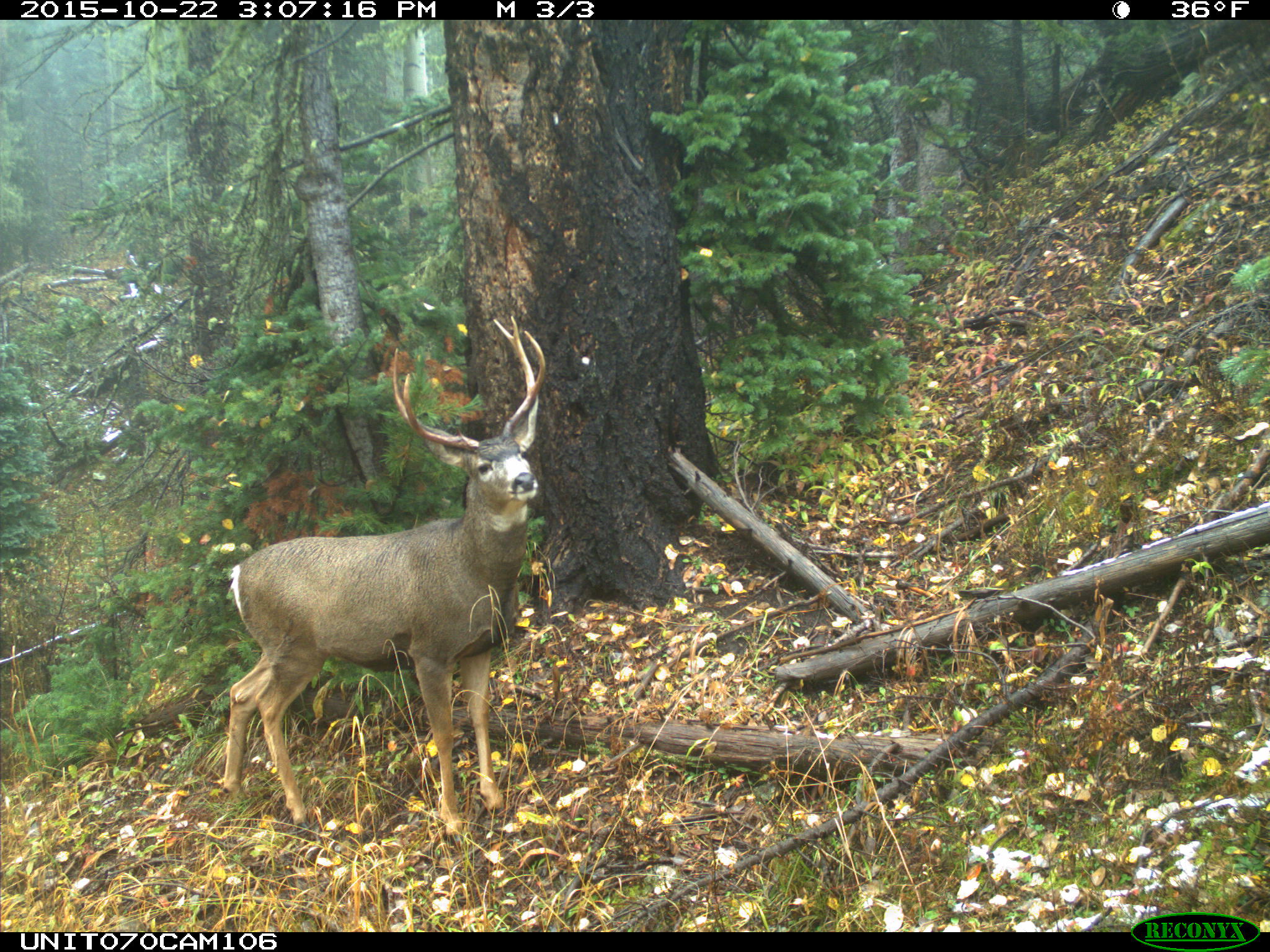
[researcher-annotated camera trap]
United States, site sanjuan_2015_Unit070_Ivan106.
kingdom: Animalia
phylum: Chordata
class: Mammalia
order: Artiodactyla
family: Cervidae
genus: Odocoileus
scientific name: Odocoileus hemionus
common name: mule deer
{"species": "Odocoileus hemionus (mule deer)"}